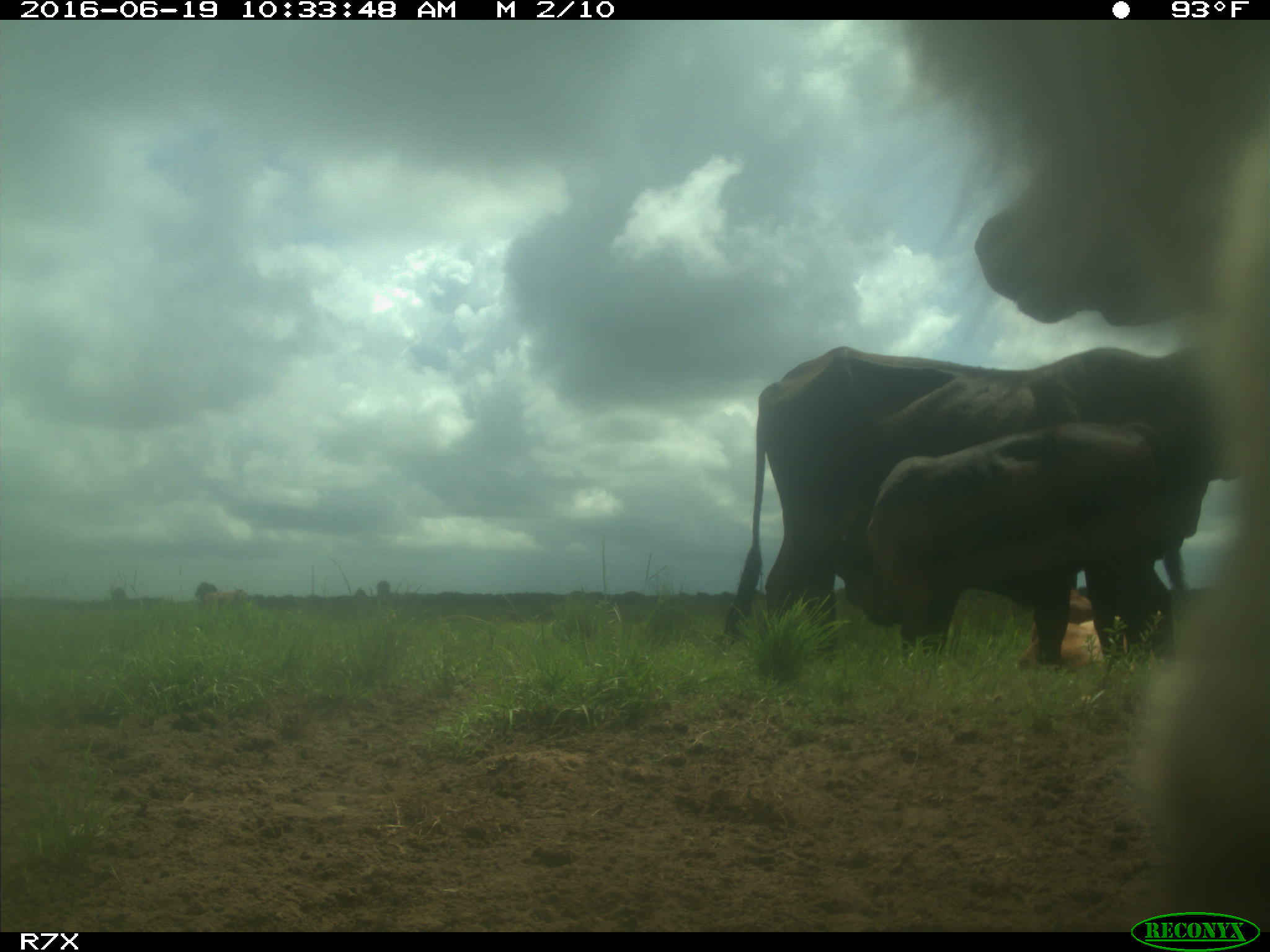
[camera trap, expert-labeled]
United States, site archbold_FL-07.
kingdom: Animalia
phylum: Chordata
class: Mammalia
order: Artiodactyla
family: Bovidae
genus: Bos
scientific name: Bos taurus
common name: domestic cow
Bos taurus (domestic cow).